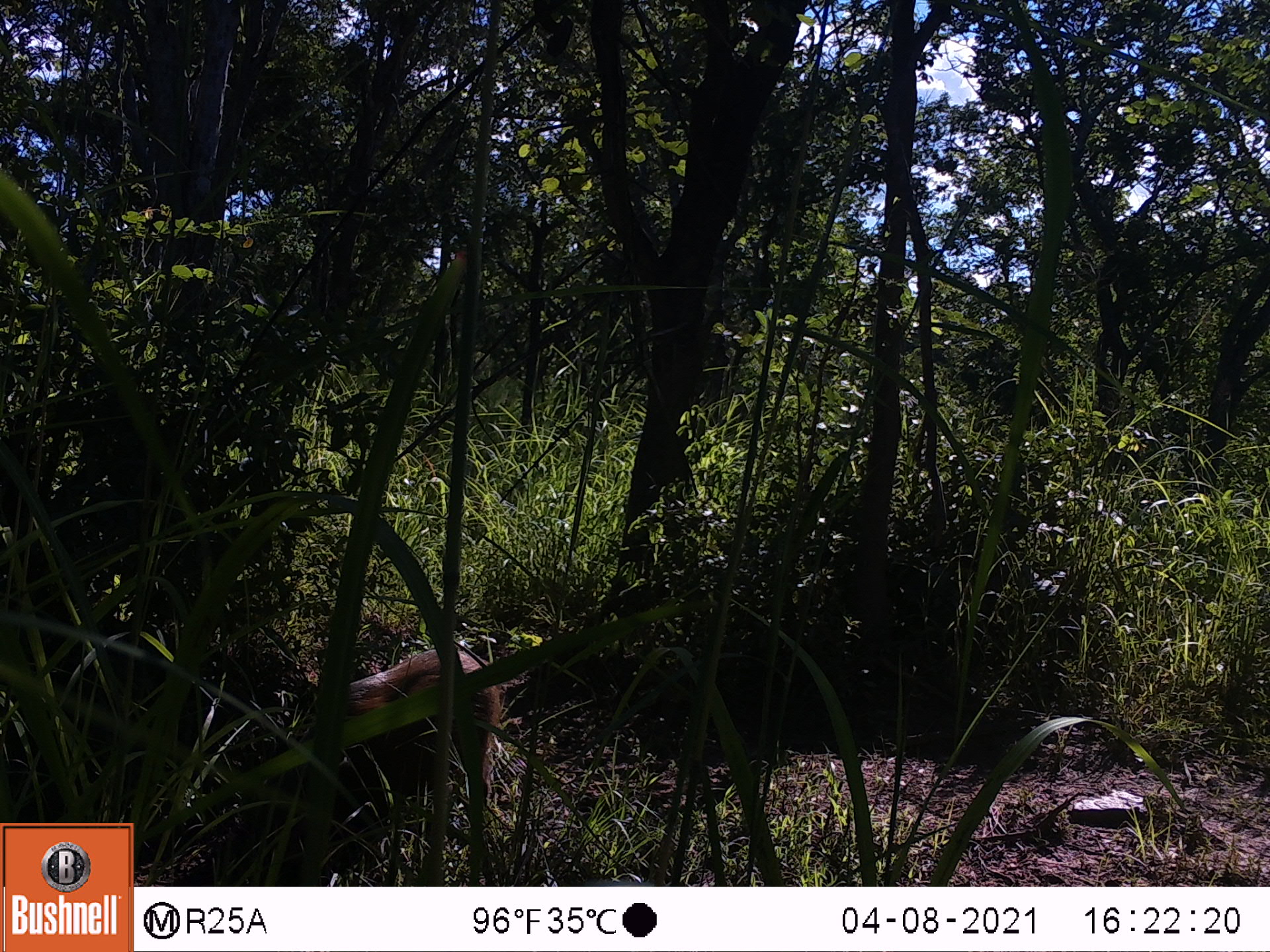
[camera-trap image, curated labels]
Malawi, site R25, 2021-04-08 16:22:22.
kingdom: Animalia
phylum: Chordata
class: Mammalia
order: Artiodactyla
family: Bovidae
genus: Tragelaphus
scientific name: Tragelaphus sylvaticus sylvaticus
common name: cape bushbuck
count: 1